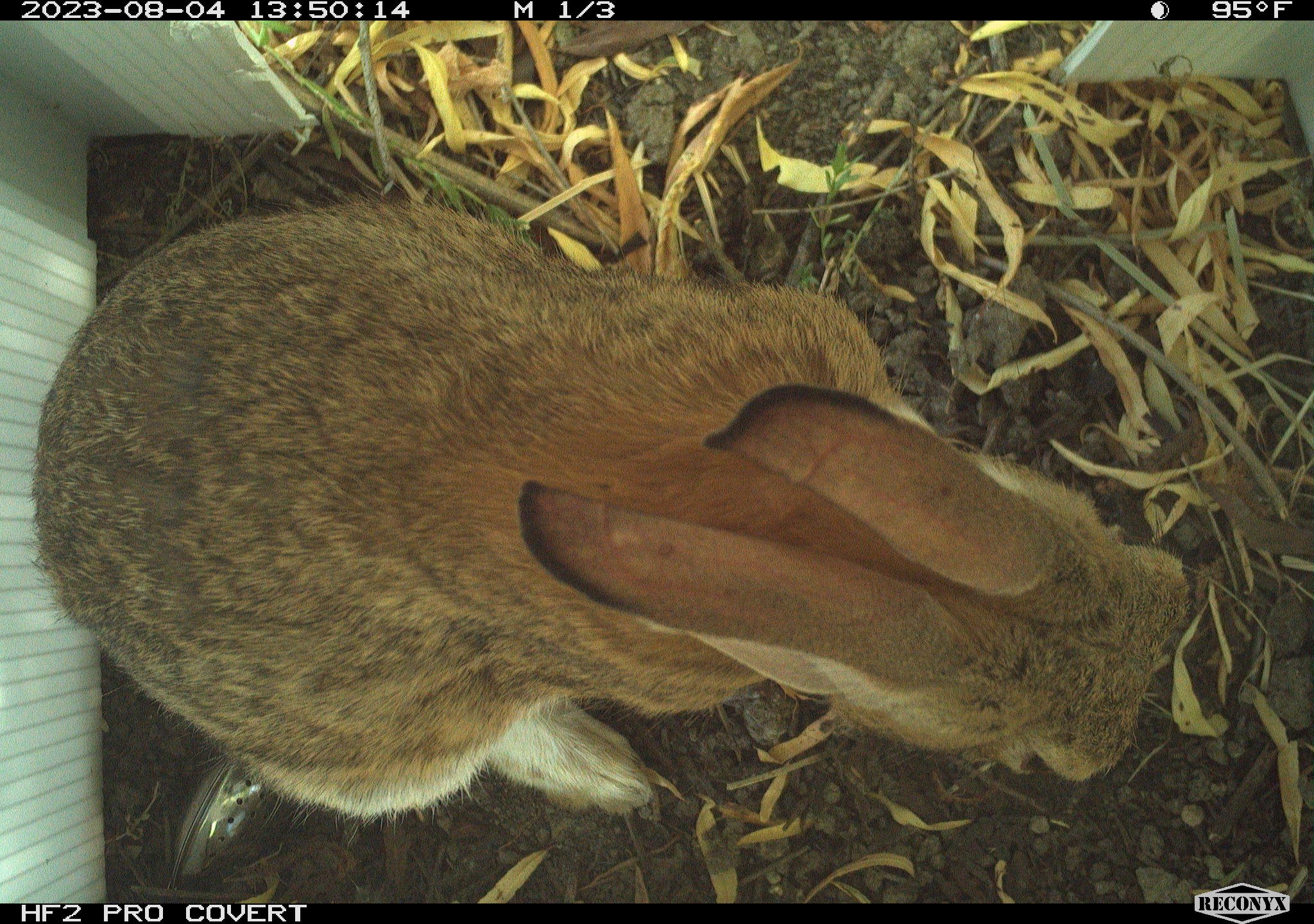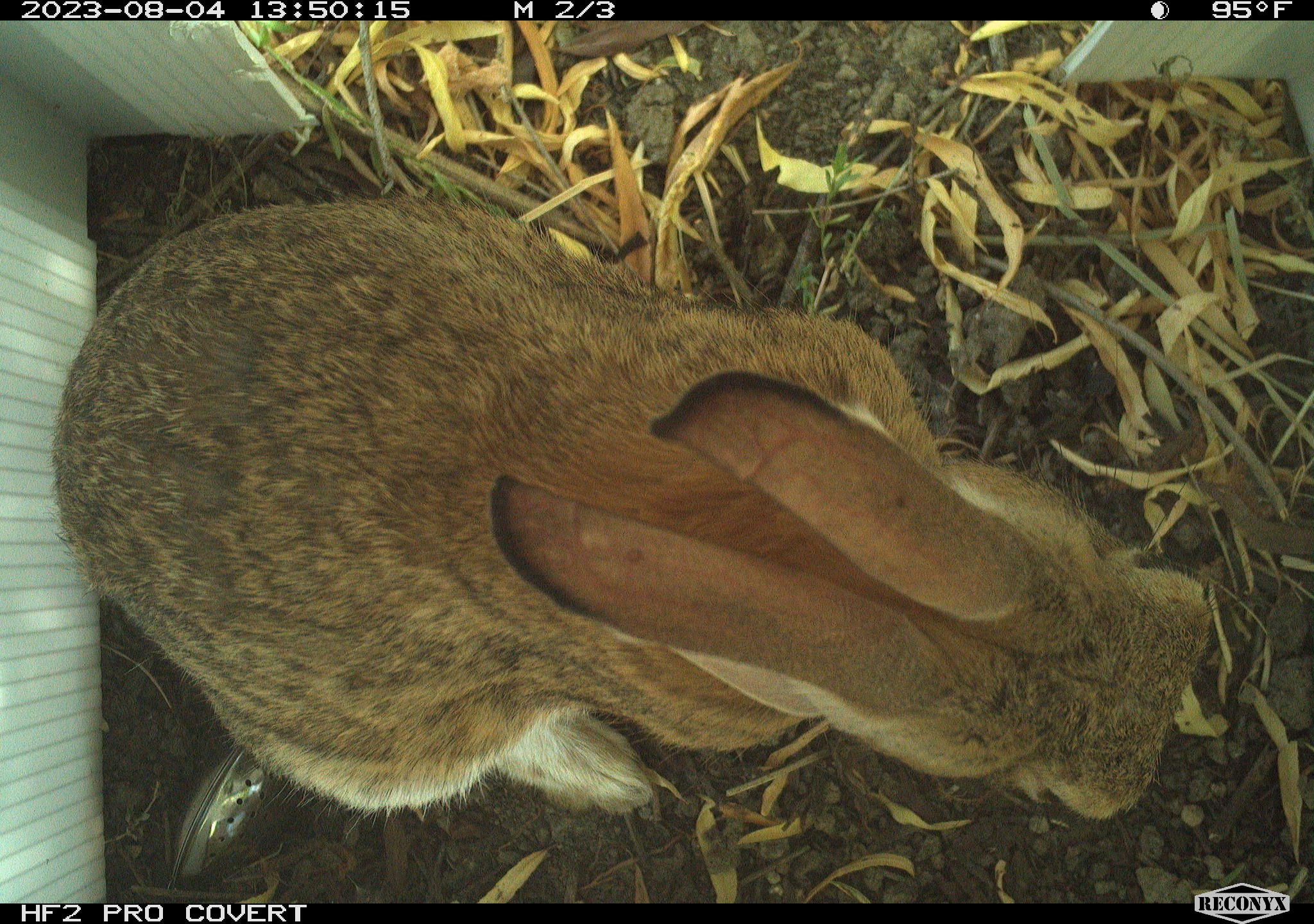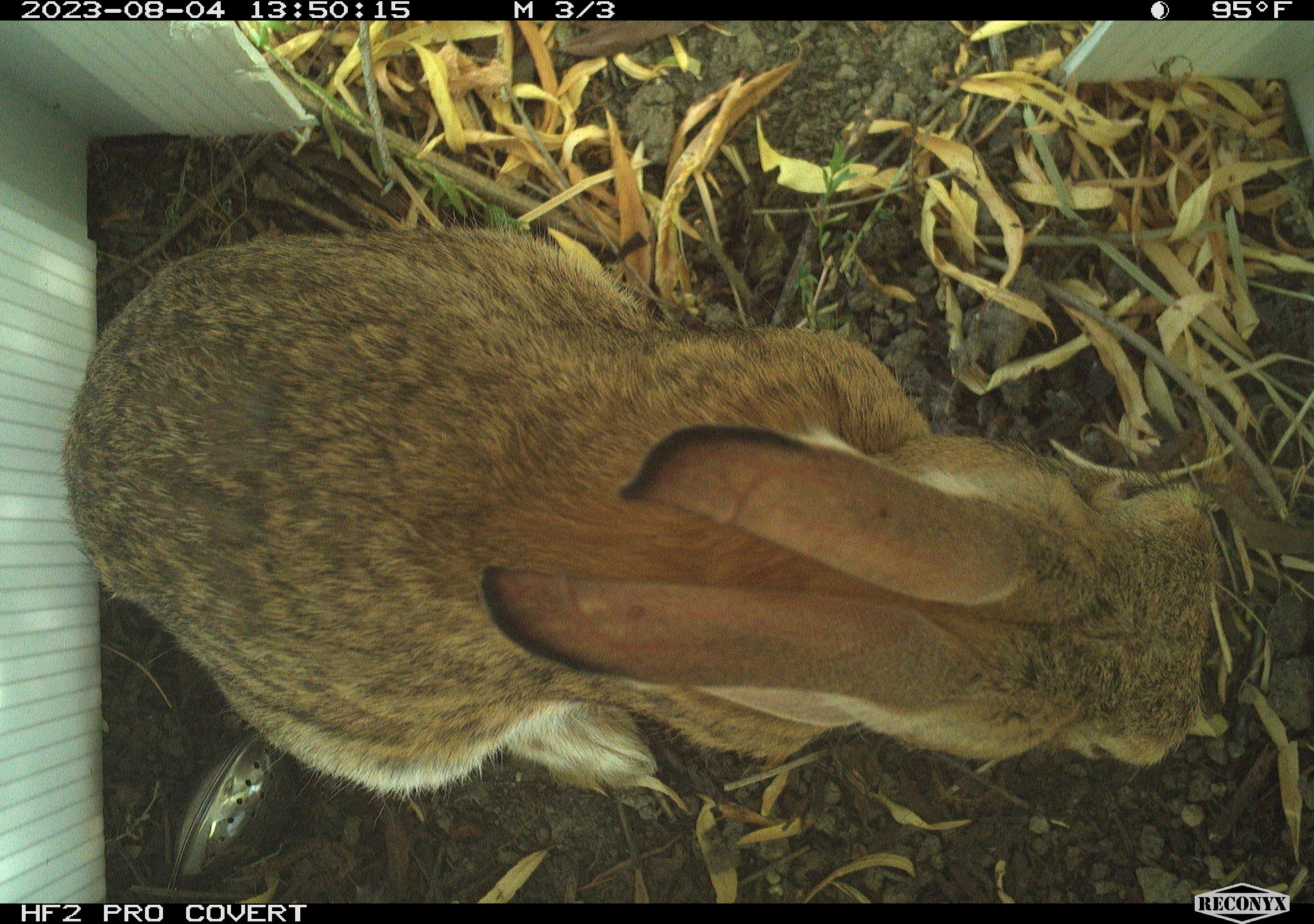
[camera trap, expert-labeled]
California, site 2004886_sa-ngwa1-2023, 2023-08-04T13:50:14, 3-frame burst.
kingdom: Animalia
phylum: Chordata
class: Mammalia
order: Lagomorpha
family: Leporidae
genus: Sylvilagus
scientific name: Sylvilagus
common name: cottontail rabbits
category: sylvilagus species